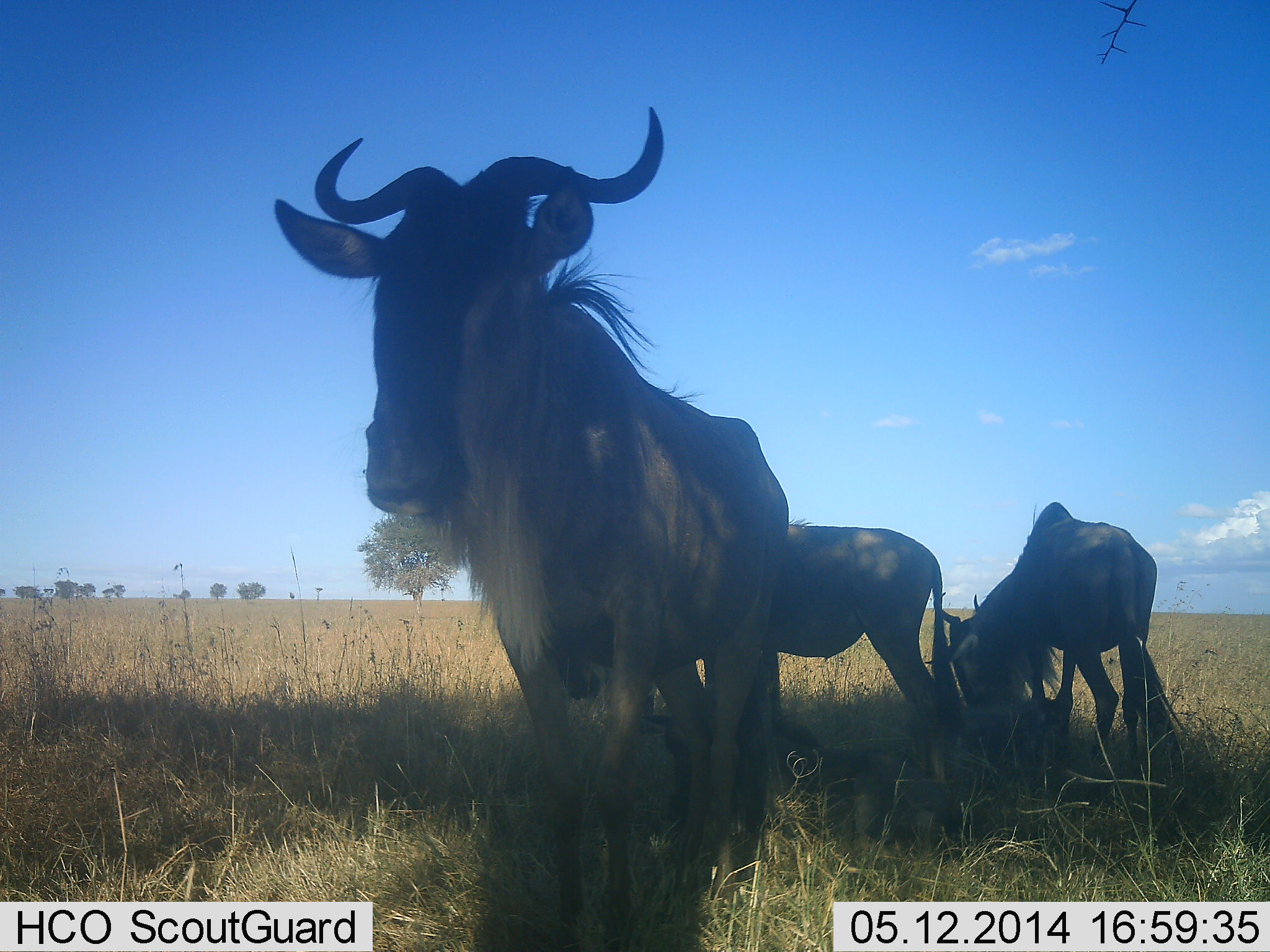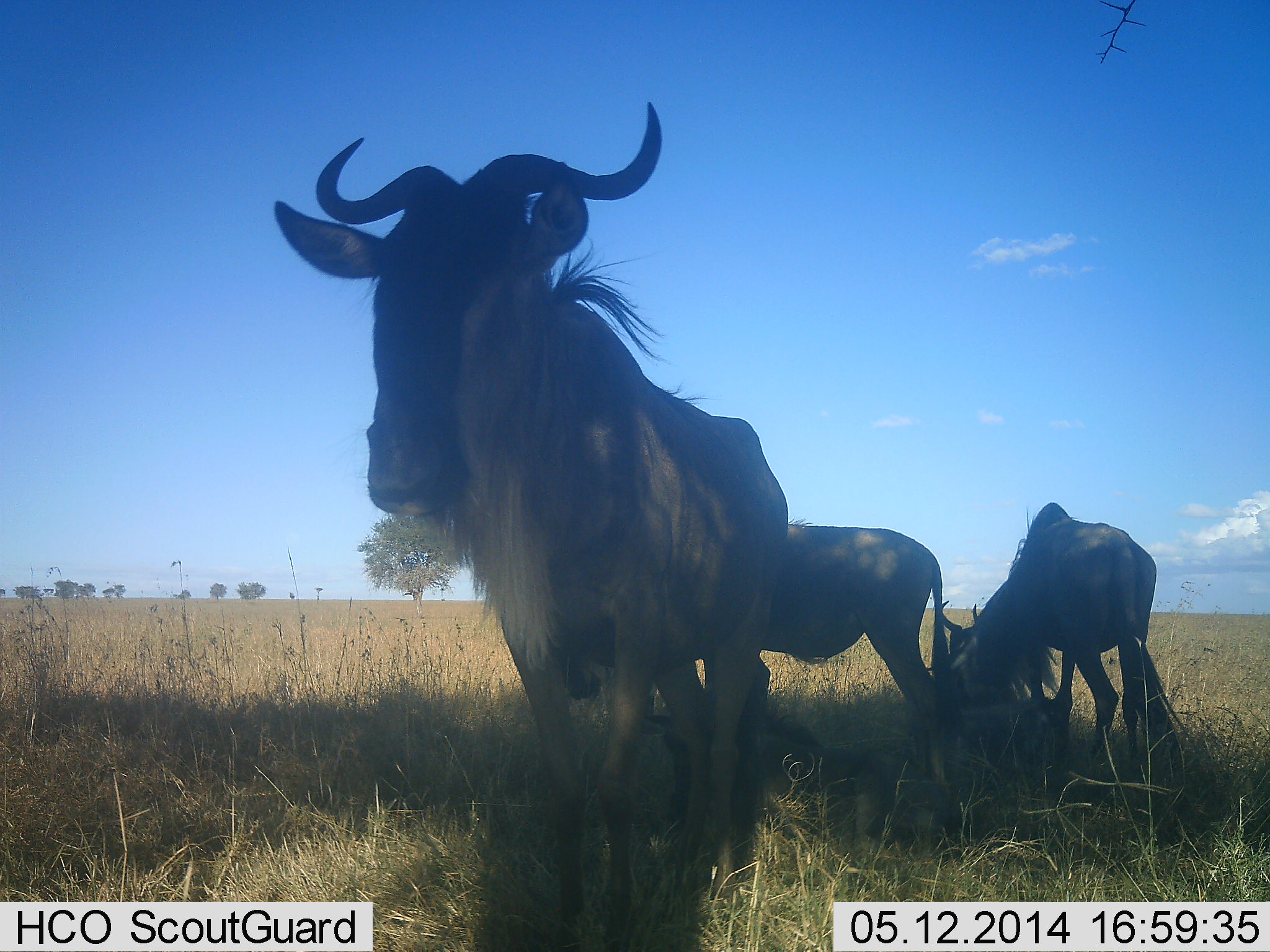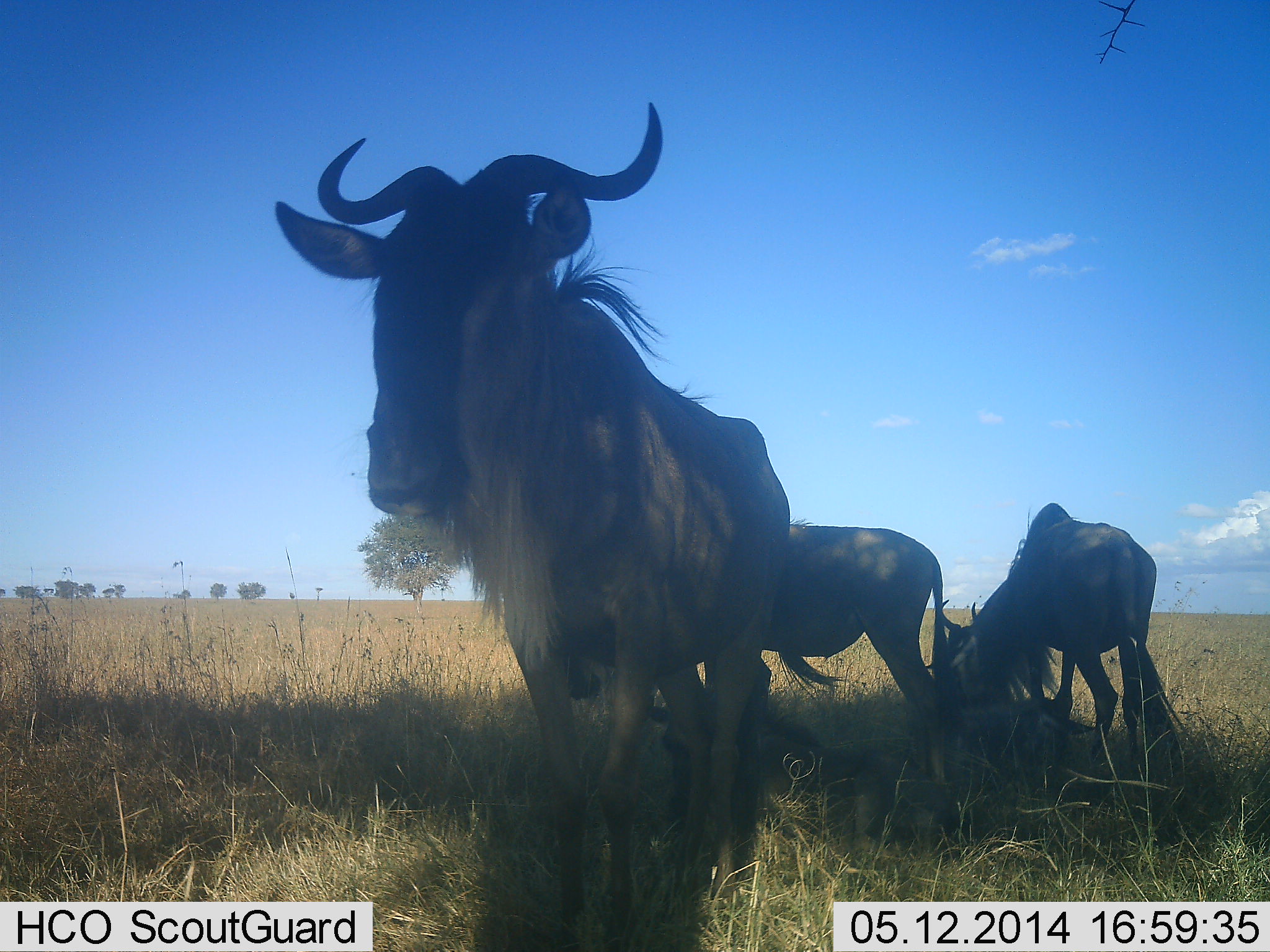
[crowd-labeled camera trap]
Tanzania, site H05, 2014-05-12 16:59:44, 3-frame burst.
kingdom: Animalia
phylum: Chordata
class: Mammalia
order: Artiodactyla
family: Bovidae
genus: Connochaetes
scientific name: Connochaetes taurinus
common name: blue wildebeest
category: wildebeest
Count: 4.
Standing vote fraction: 80%.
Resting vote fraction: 60%.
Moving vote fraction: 0%.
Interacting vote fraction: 10%.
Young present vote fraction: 10%.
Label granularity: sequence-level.